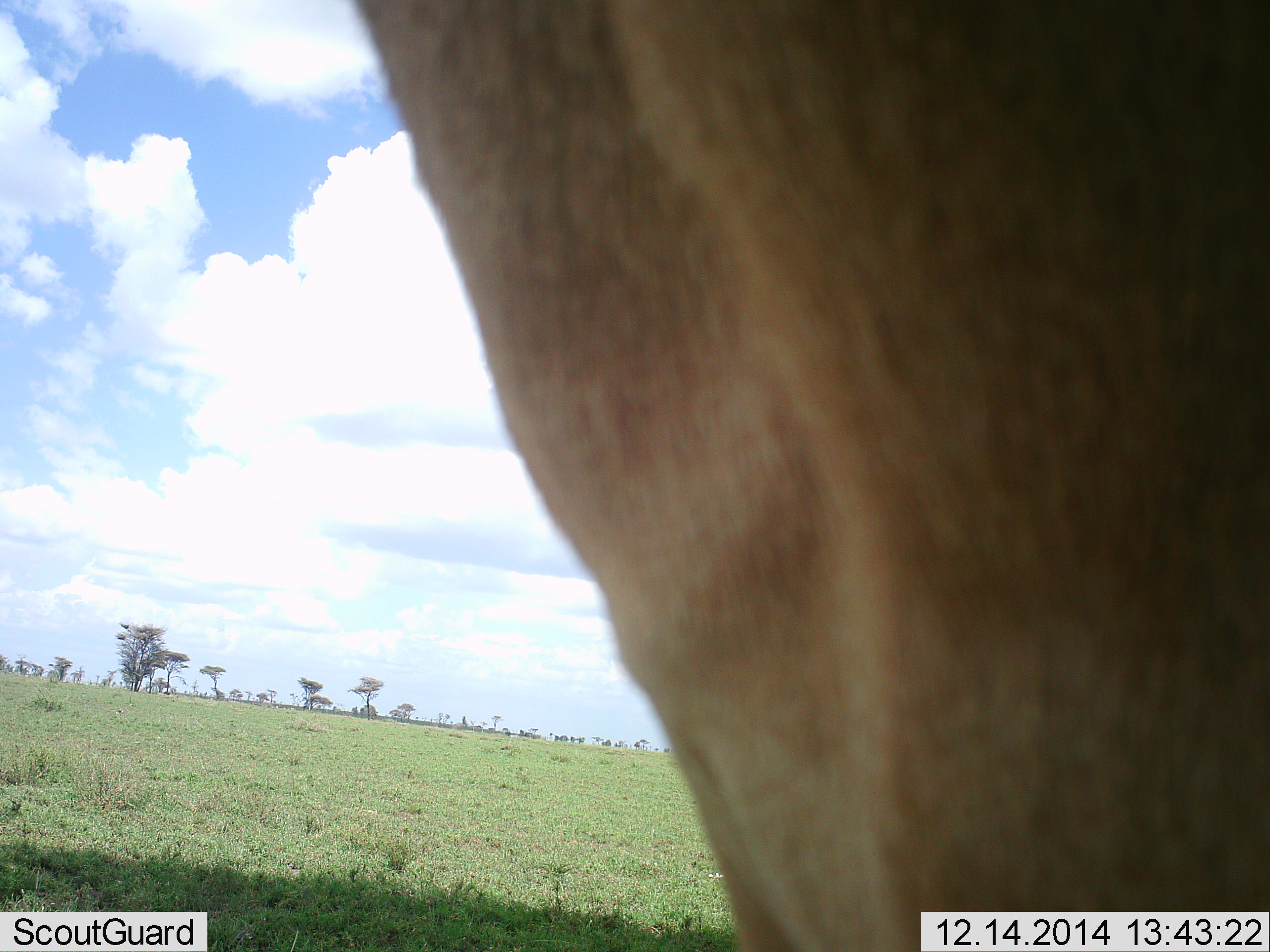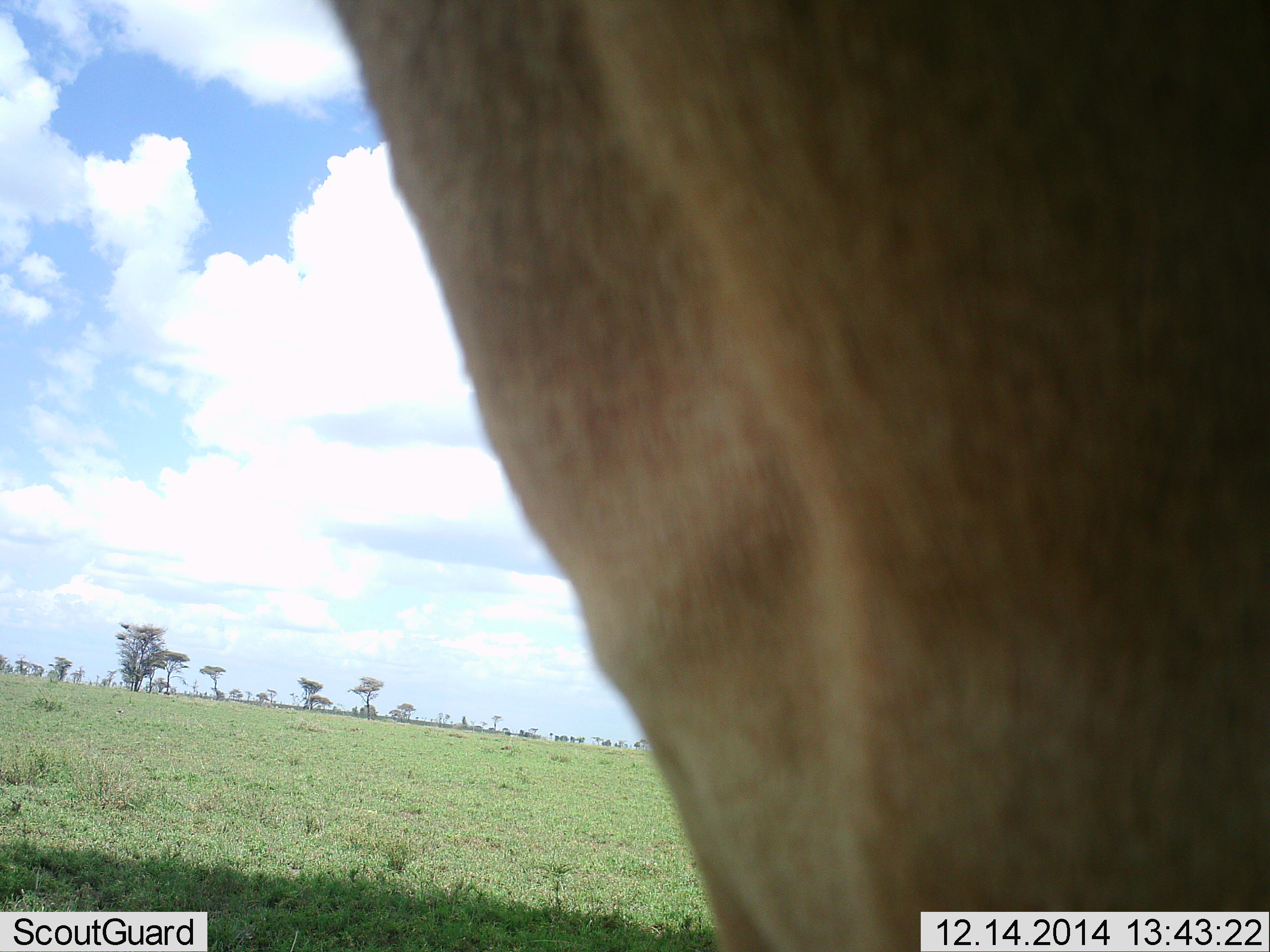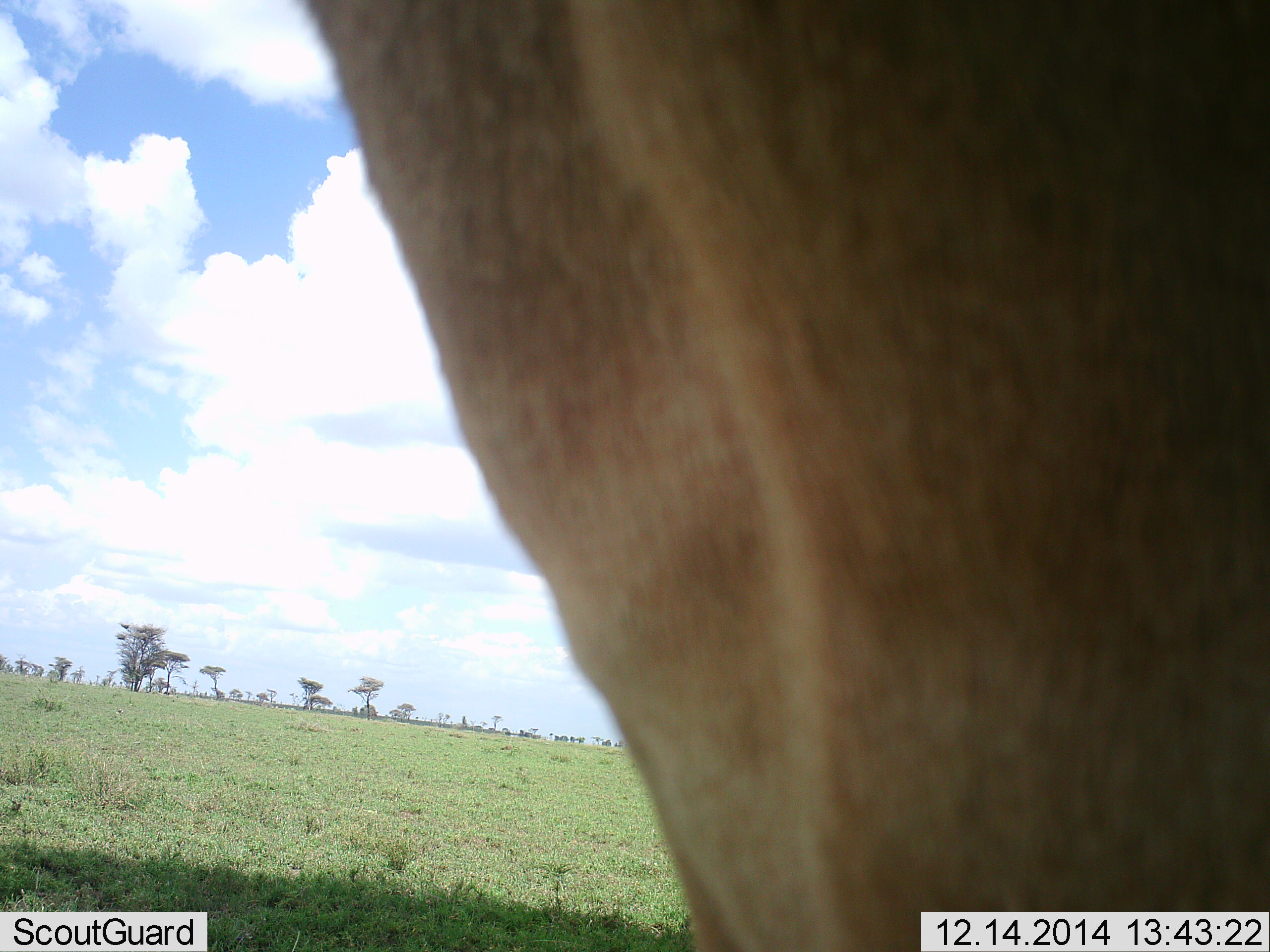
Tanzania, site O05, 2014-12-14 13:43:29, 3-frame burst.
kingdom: Animalia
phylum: Chordata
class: Mammalia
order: Artiodactyla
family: Bovidae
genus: Alcelaphus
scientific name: Alcelaphus buselaphus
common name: hartebeest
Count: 1.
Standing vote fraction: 100%.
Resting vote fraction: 0%.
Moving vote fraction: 0%.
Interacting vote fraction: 0%.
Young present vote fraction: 0%.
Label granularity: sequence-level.